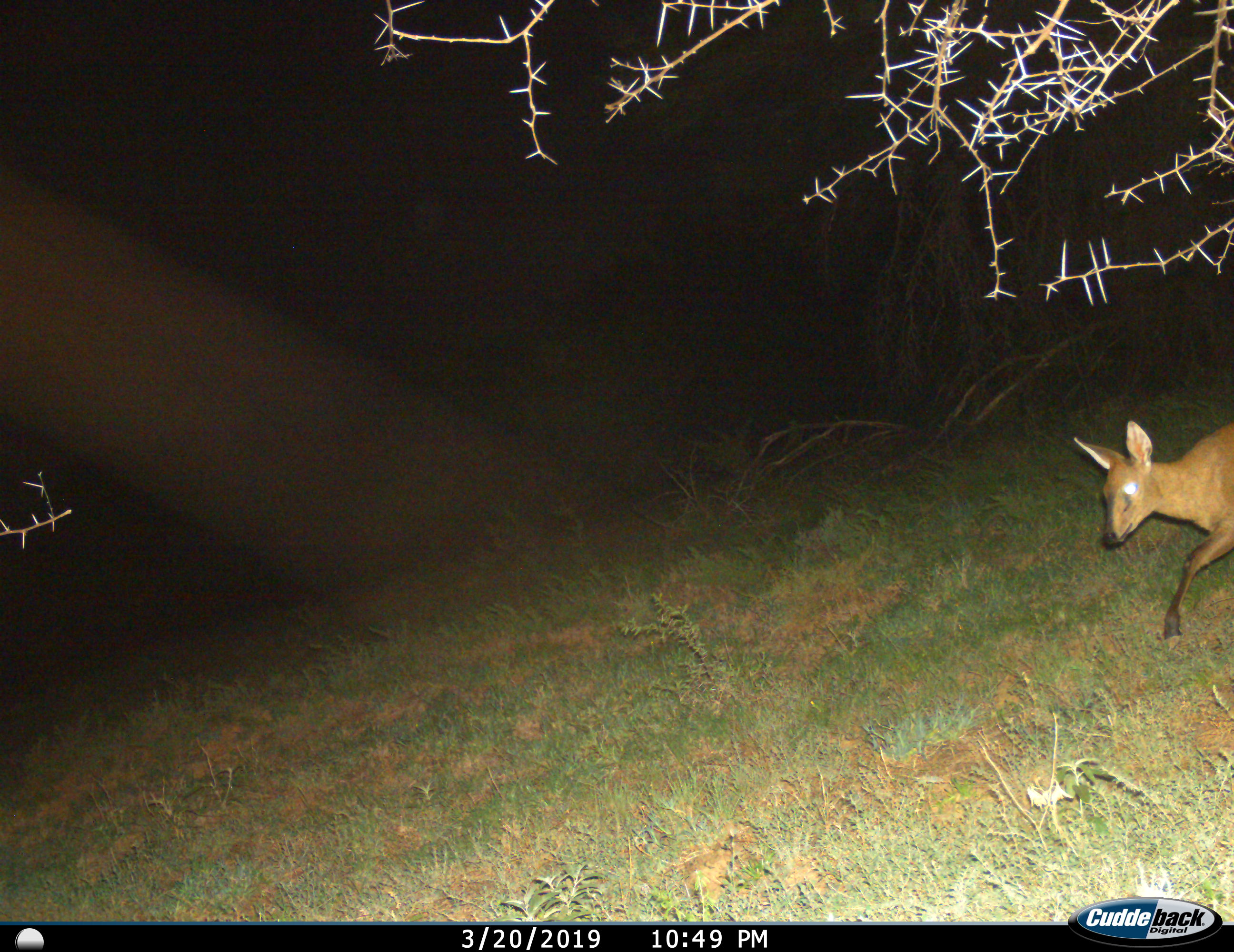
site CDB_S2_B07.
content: unidentified animal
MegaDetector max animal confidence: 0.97